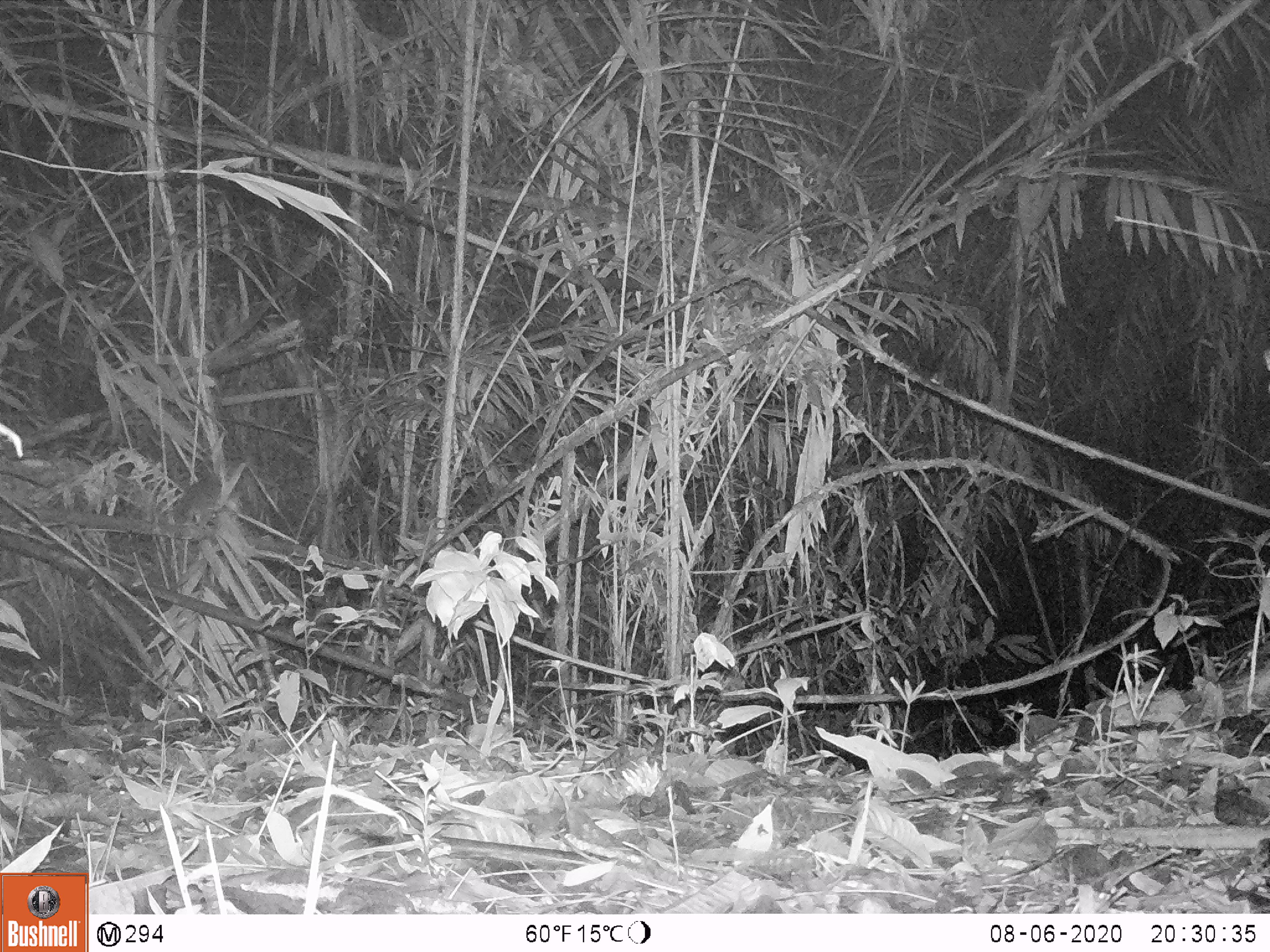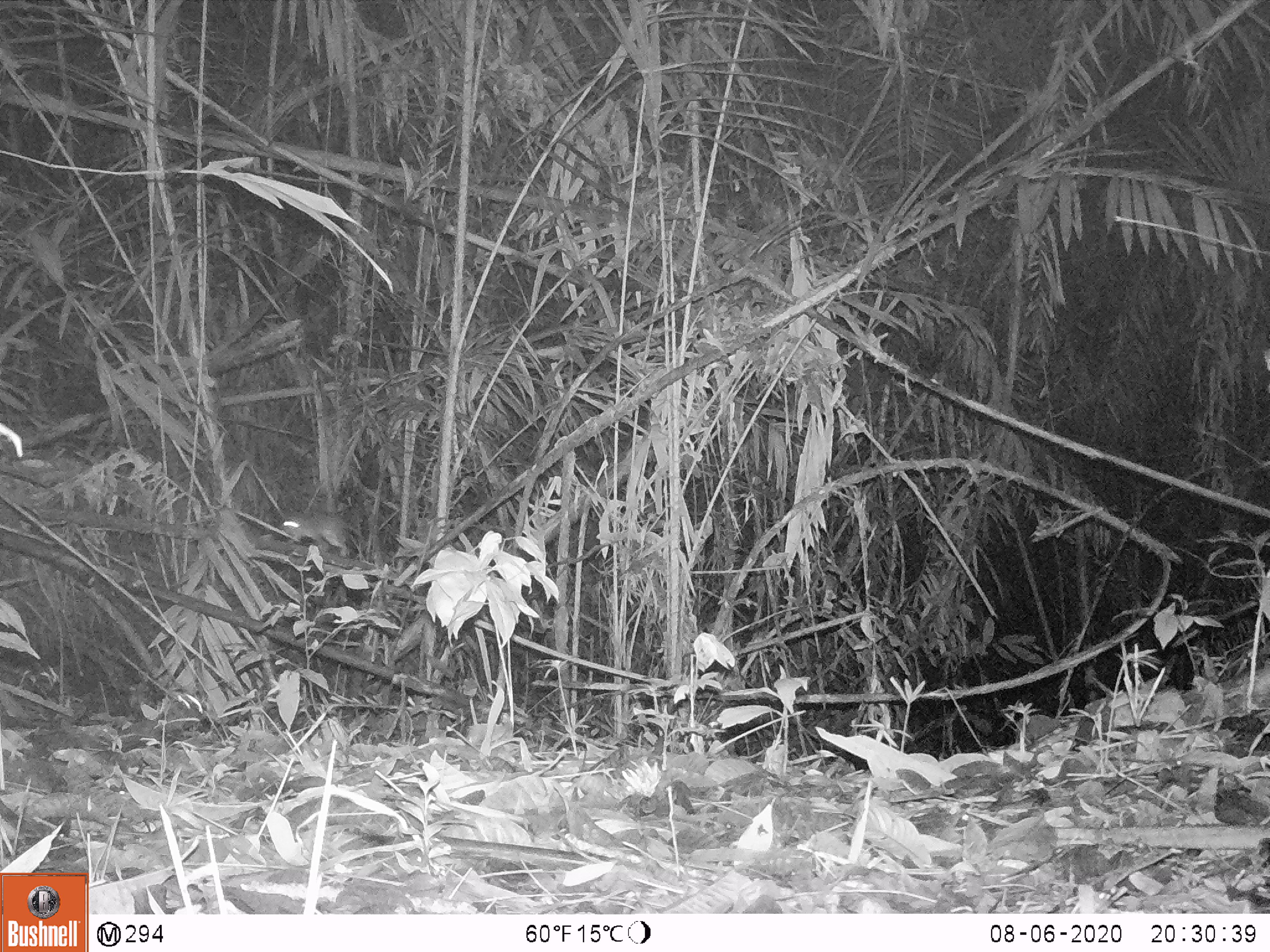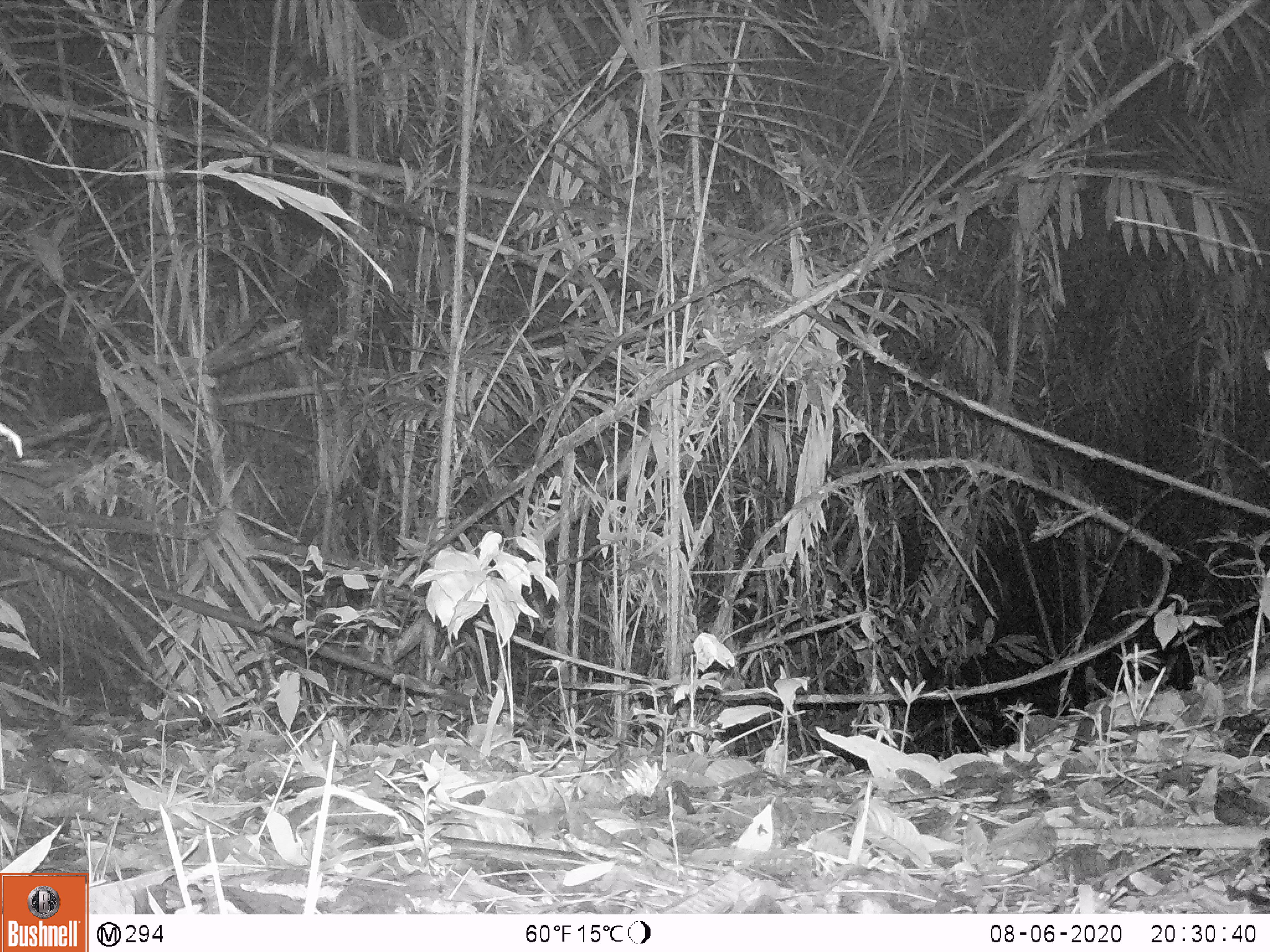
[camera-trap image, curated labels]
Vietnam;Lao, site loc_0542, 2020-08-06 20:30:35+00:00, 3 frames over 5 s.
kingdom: Animalia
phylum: Chordata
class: Mammalia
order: Rodentia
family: Muridae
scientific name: Muridae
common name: old-world mice and rats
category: unidentified murid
Unidentified murid (old-world mice and rats) (Muridae). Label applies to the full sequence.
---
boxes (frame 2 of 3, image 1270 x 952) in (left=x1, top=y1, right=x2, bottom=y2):
unidentified murid: (left=278, top=510, right=370, bottom=557)